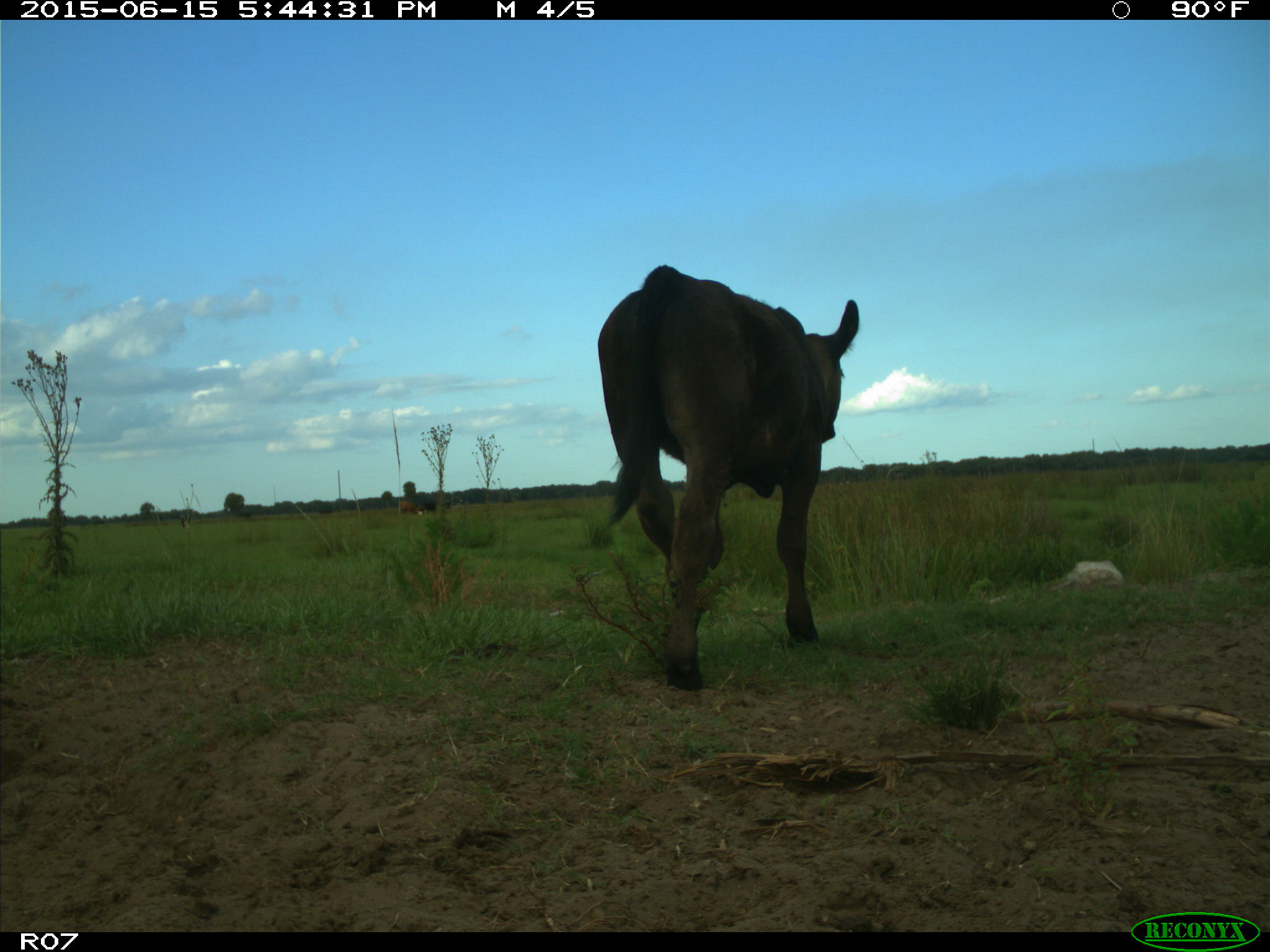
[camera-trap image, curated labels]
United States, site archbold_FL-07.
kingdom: Animalia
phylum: Chordata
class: Mammalia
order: Artiodactyla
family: Bovidae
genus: Bos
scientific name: Bos taurus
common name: domestic cow